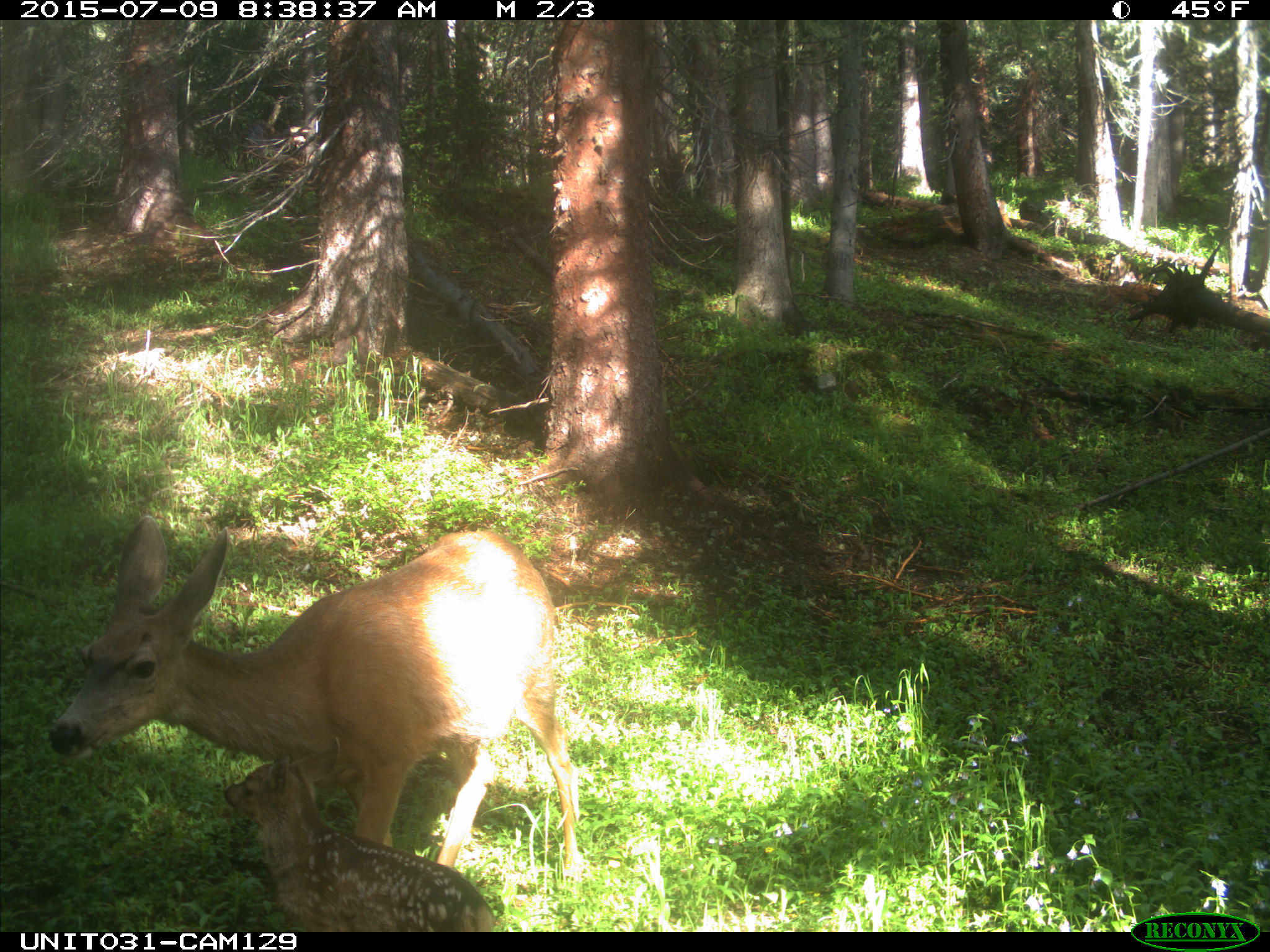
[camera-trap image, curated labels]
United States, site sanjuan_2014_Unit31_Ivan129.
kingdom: Animalia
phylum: Chordata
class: Mammalia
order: Artiodactyla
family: Cervidae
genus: Odocoileus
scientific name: Odocoileus hemionus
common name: mule deer